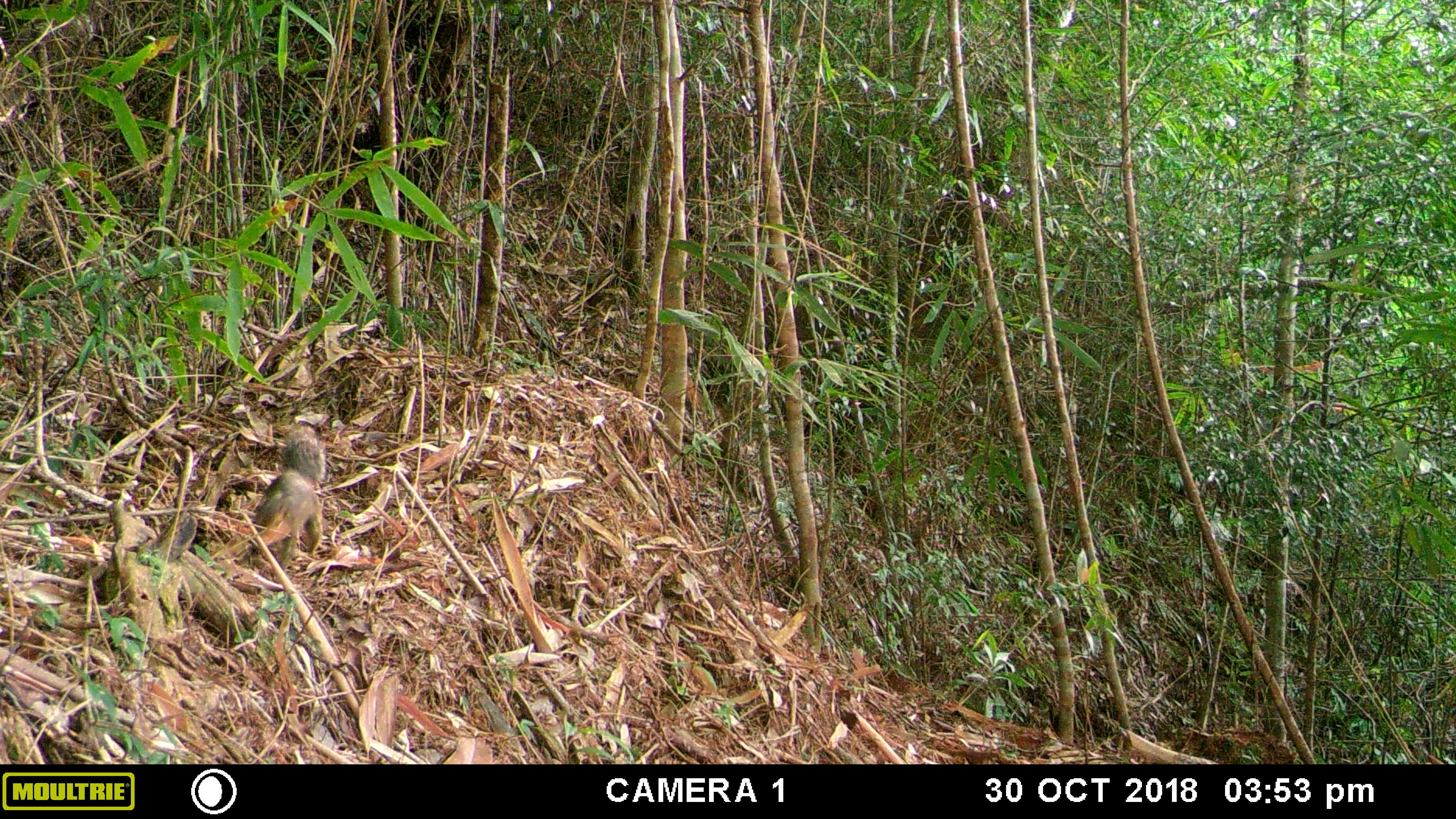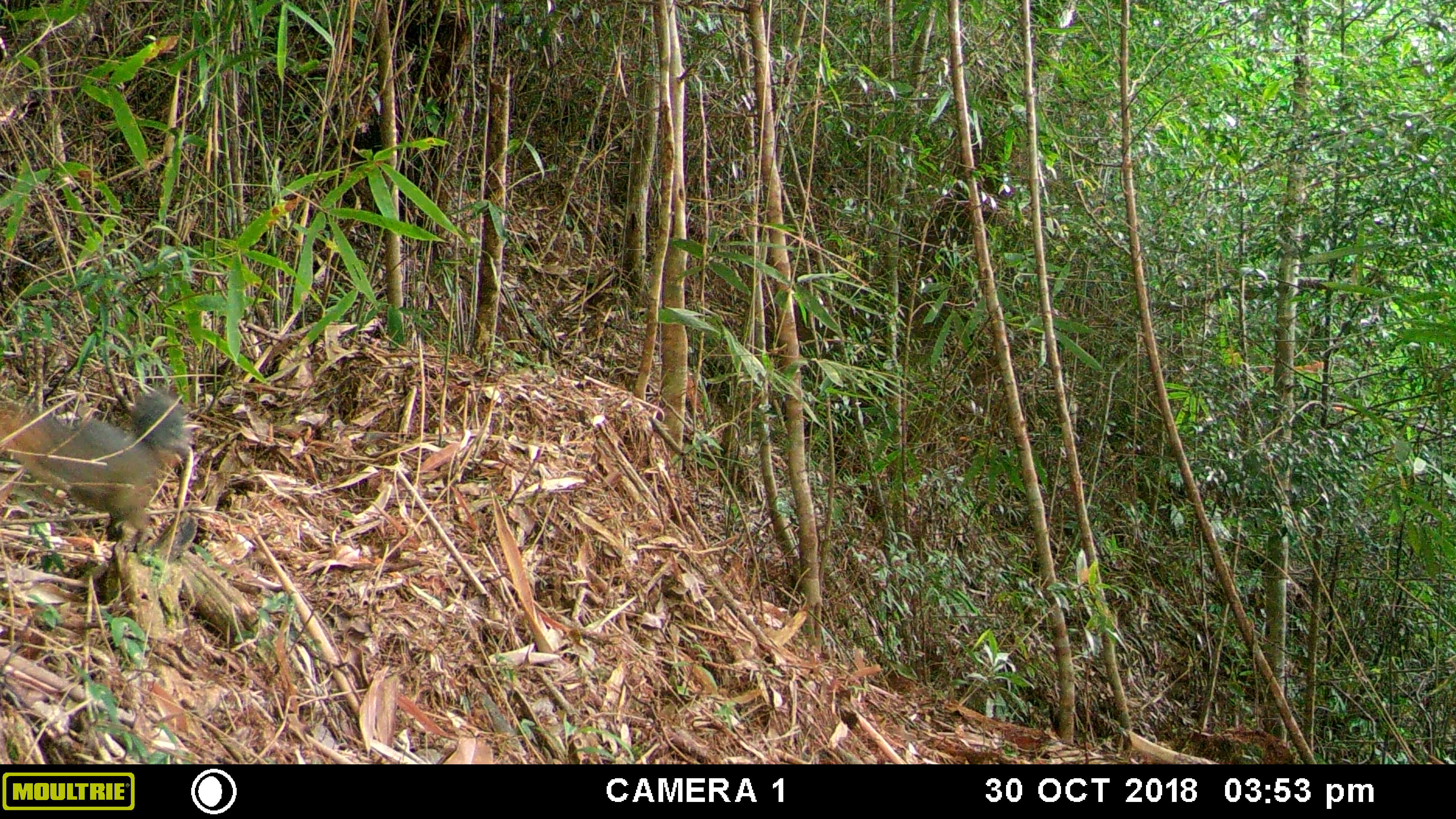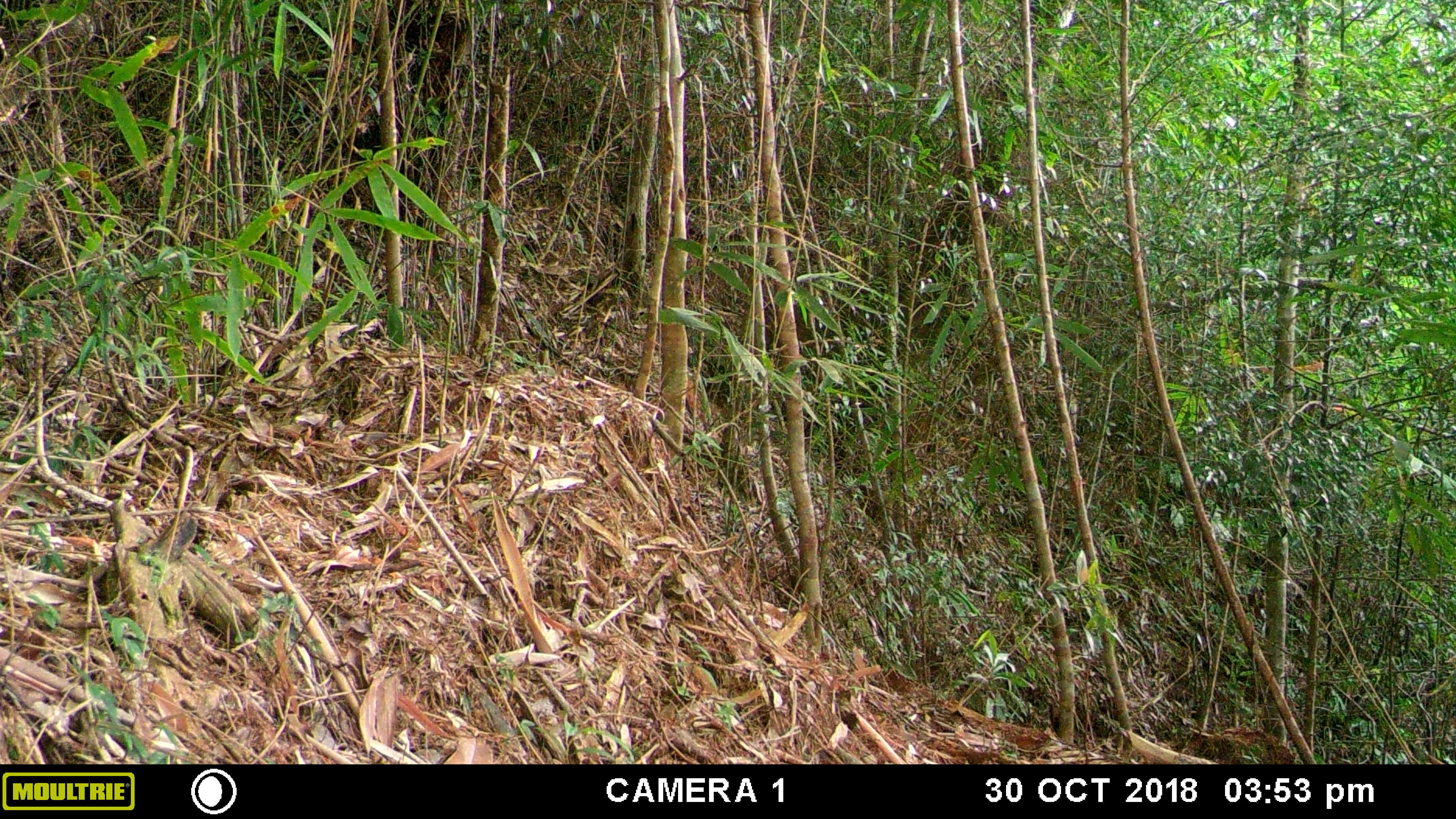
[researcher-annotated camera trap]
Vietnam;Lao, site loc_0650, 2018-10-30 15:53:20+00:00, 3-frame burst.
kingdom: Animalia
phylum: Chordata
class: Mammalia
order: Rodentia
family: Sciuridae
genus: Dremomys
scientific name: Dremomys rufigenis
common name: red-cheeked squirrel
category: red cheeked squirrel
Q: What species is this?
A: Red cheeked squirrel (red-cheeked squirrel) (Dremomys rufigenis).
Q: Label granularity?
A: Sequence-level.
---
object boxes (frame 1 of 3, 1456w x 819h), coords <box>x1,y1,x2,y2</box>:
red cheeked squirrel: <box>250,423,327,554</box>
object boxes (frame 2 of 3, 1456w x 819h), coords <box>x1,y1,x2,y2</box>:
red cheeked squirrel: <box>0,390,194,534</box>